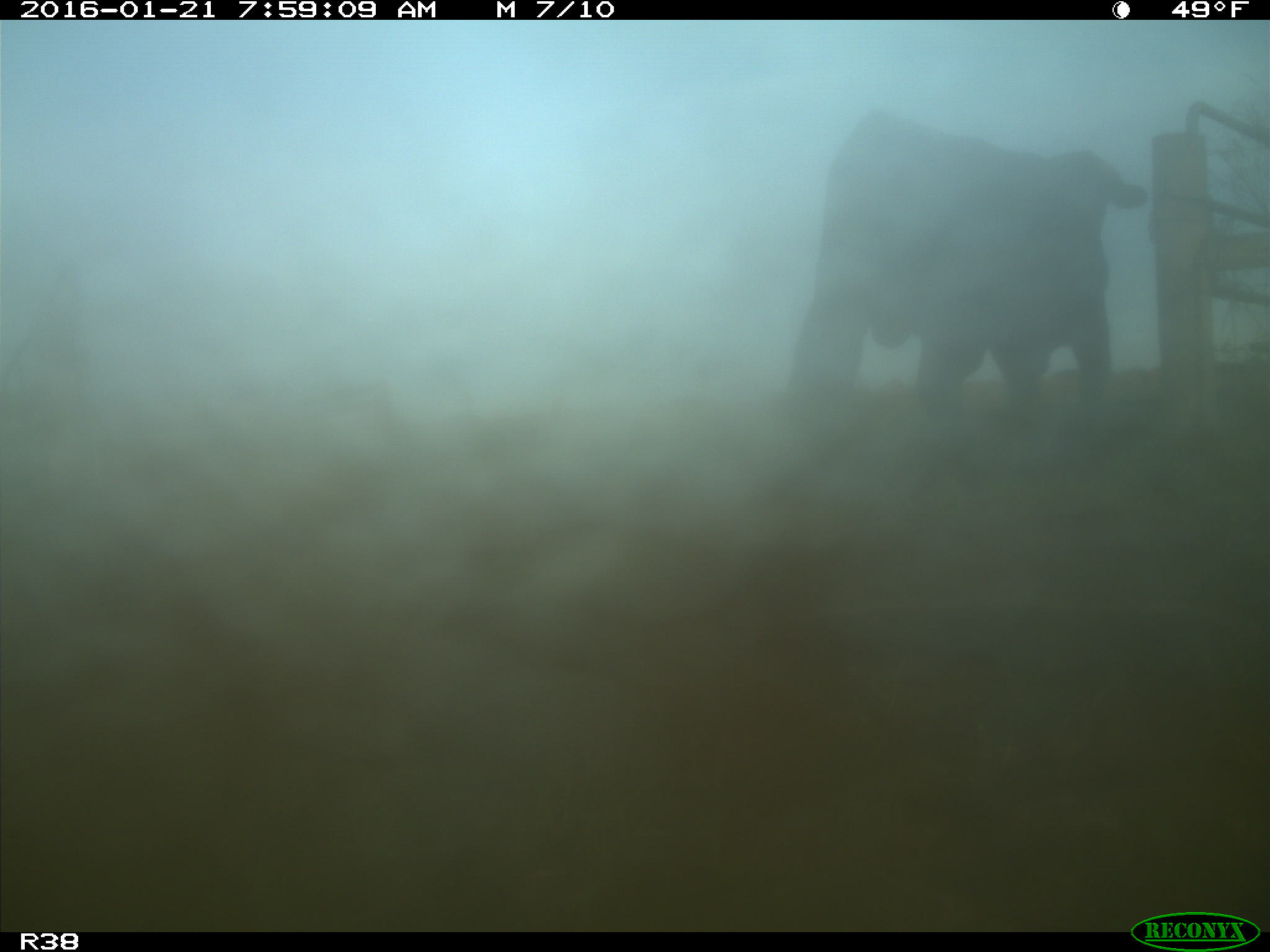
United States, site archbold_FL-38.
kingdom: Animalia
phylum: Chordata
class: Mammalia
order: Artiodactyla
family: Bovidae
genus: Bos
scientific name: Bos taurus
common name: domestic cow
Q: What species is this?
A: Bos taurus (domestic cow).